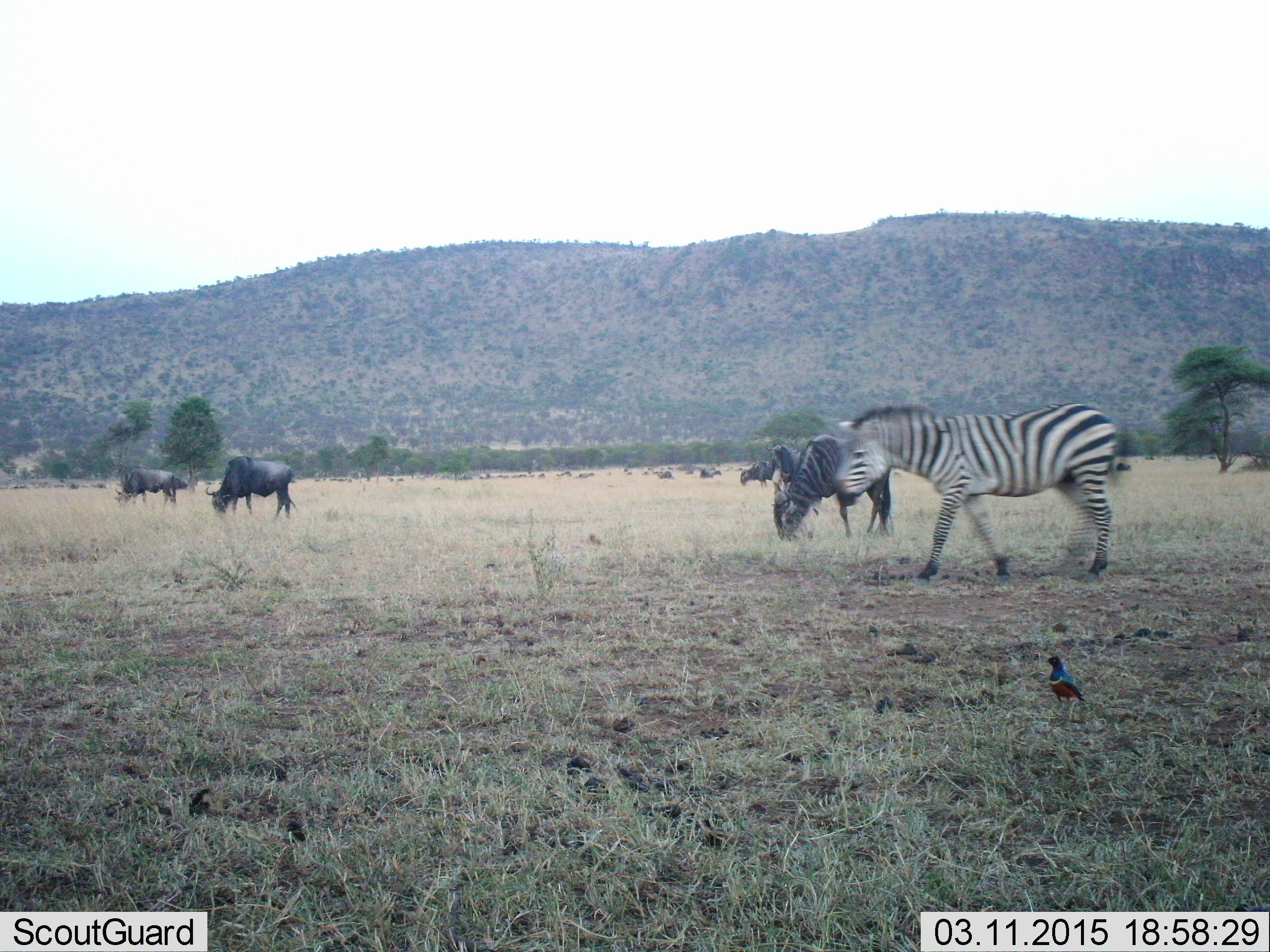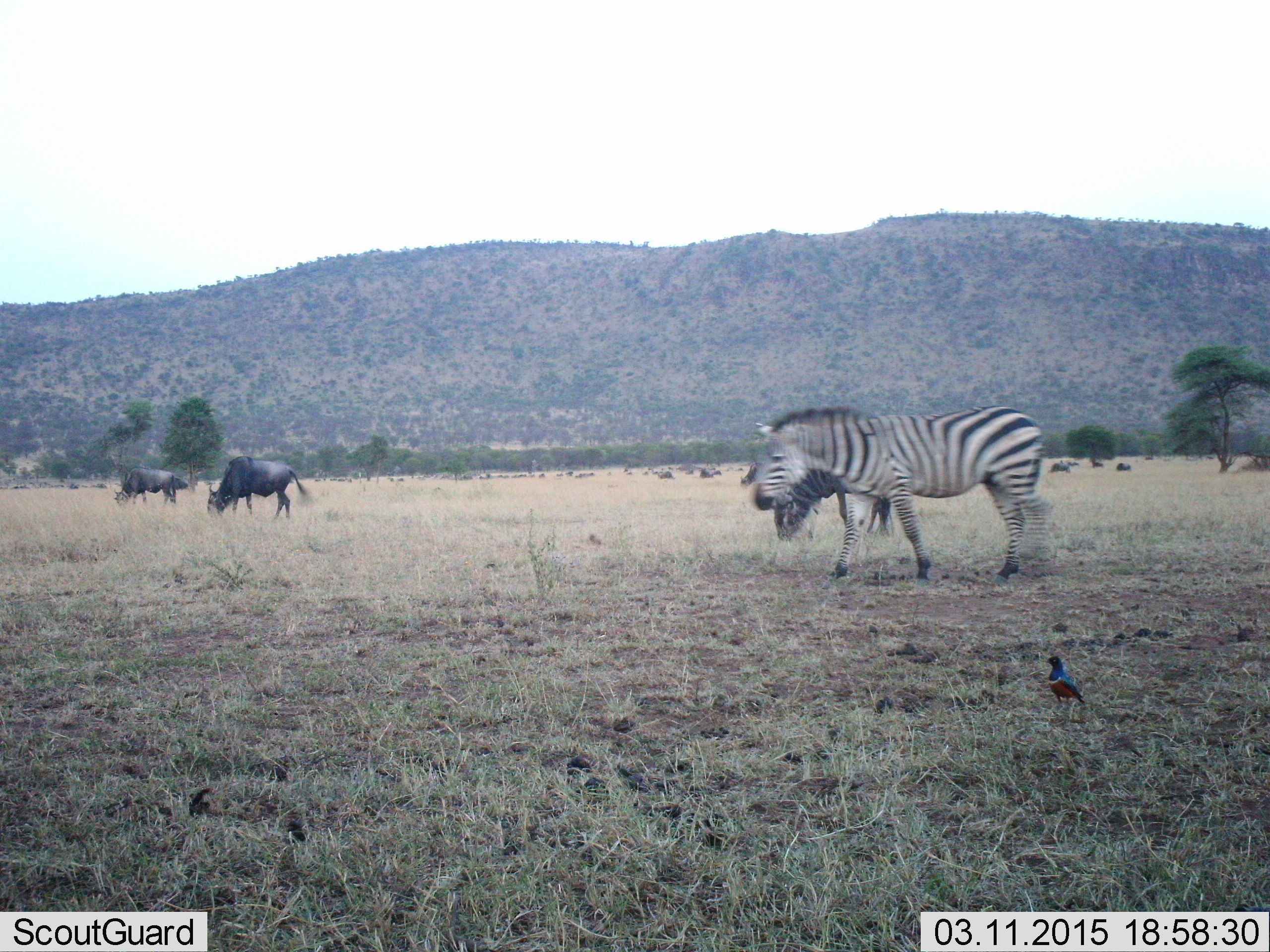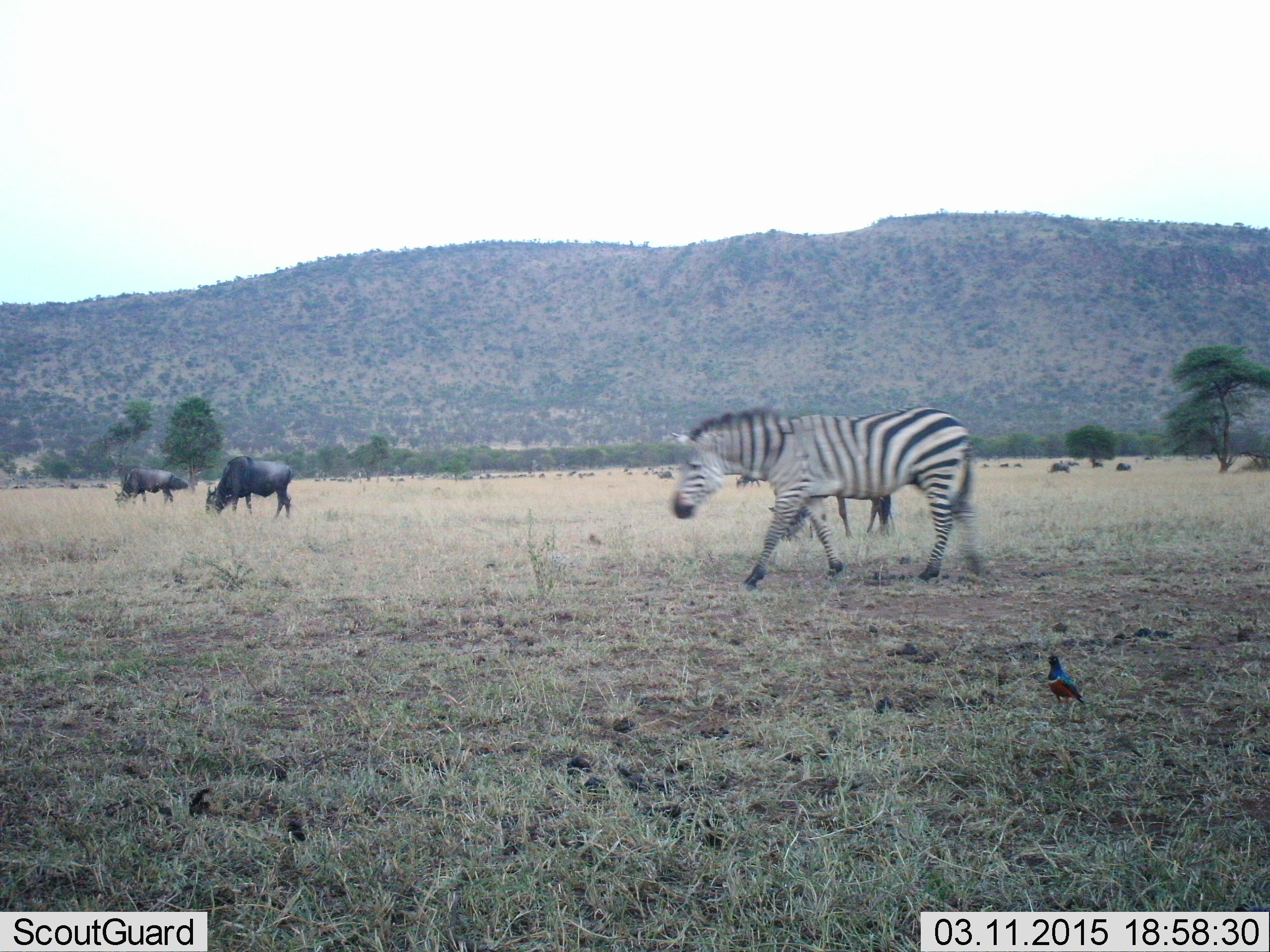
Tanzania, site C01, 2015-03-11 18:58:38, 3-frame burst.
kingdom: Animalia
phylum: Chordata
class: Aves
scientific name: Aves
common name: bird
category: otherbird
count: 1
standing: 100%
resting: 0%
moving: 0%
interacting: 0%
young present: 0%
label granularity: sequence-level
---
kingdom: Animalia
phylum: Chordata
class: Mammalia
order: Artiodactyla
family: Bovidae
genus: Connochaetes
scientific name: Connochaetes taurinus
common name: blue wildebeest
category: wildebeest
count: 11-50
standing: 44%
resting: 11%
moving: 11%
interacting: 0%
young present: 0%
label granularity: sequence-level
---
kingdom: Animalia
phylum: Chordata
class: Mammalia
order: Perissodactyla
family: Equidae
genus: Equus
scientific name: Equus quagga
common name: plains zebra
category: zebra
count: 2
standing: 20%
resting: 0%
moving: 85%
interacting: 0%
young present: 0%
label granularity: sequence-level